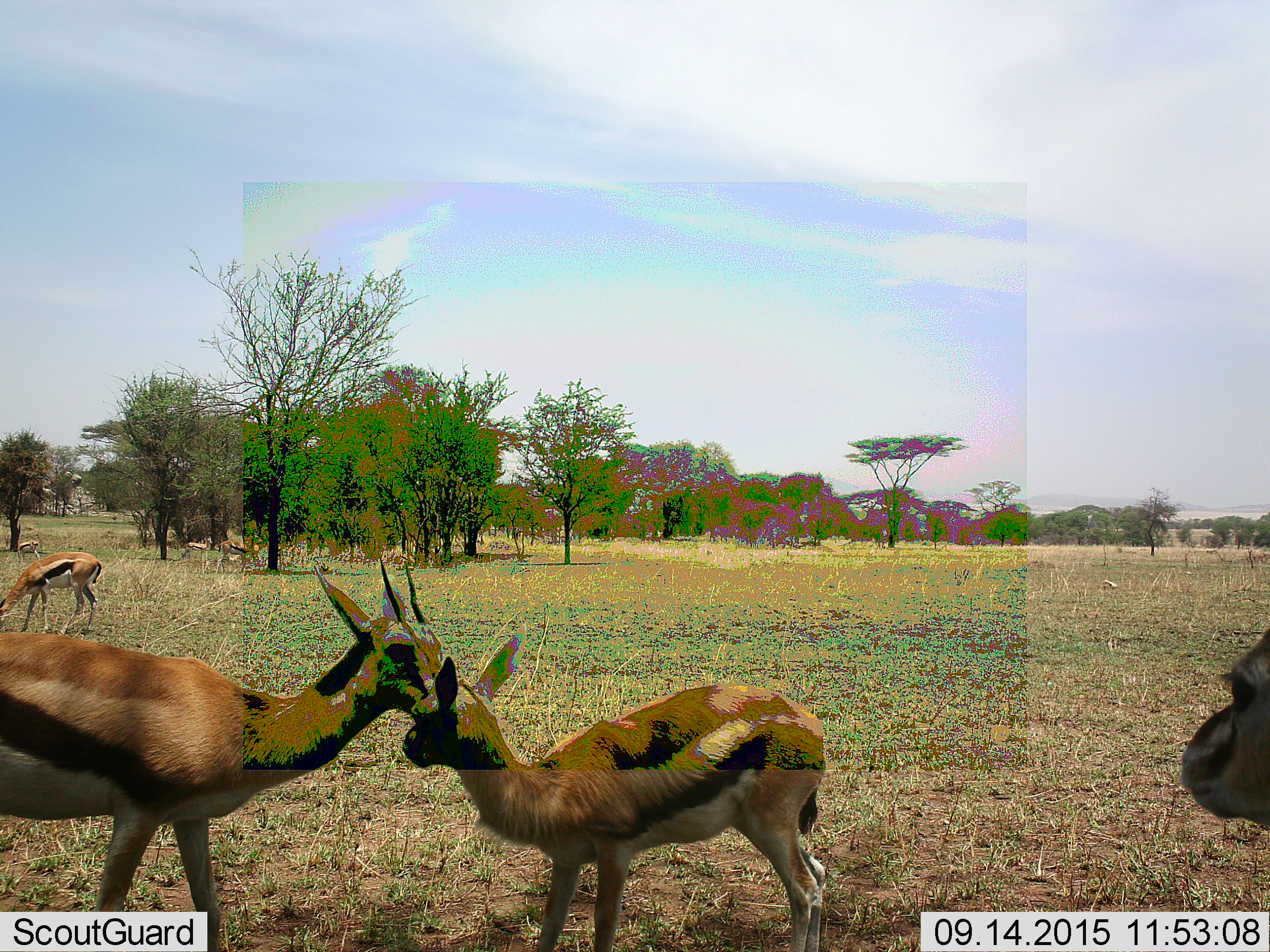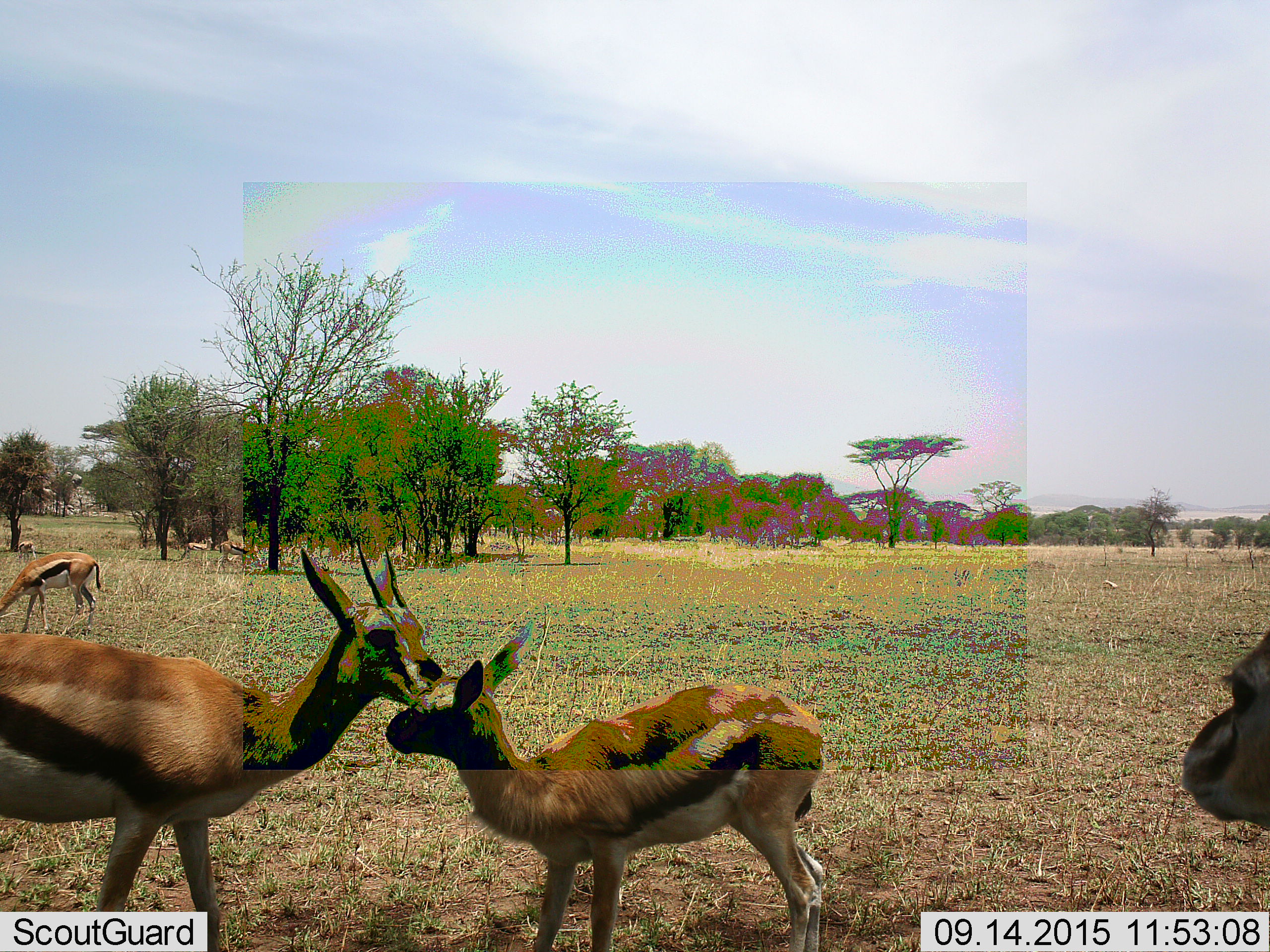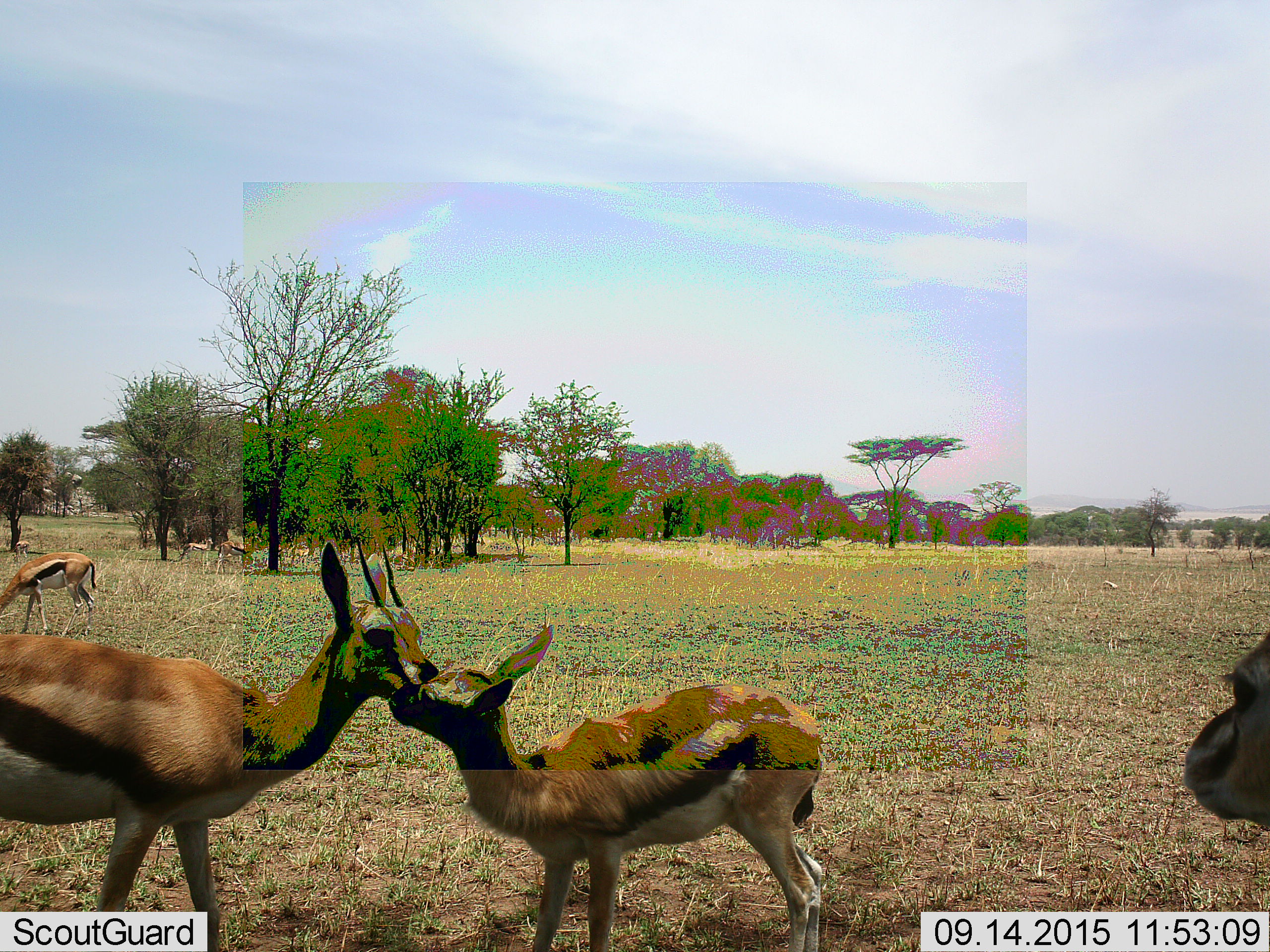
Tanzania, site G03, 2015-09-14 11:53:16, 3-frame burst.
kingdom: Animalia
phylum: Chordata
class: Mammalia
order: Artiodactyla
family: Bovidae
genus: Eudorcas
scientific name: Eudorcas thomsonii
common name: thomson's gazelle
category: gazellethomsons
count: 7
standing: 88%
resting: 6%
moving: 25%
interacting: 62%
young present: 81%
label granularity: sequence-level